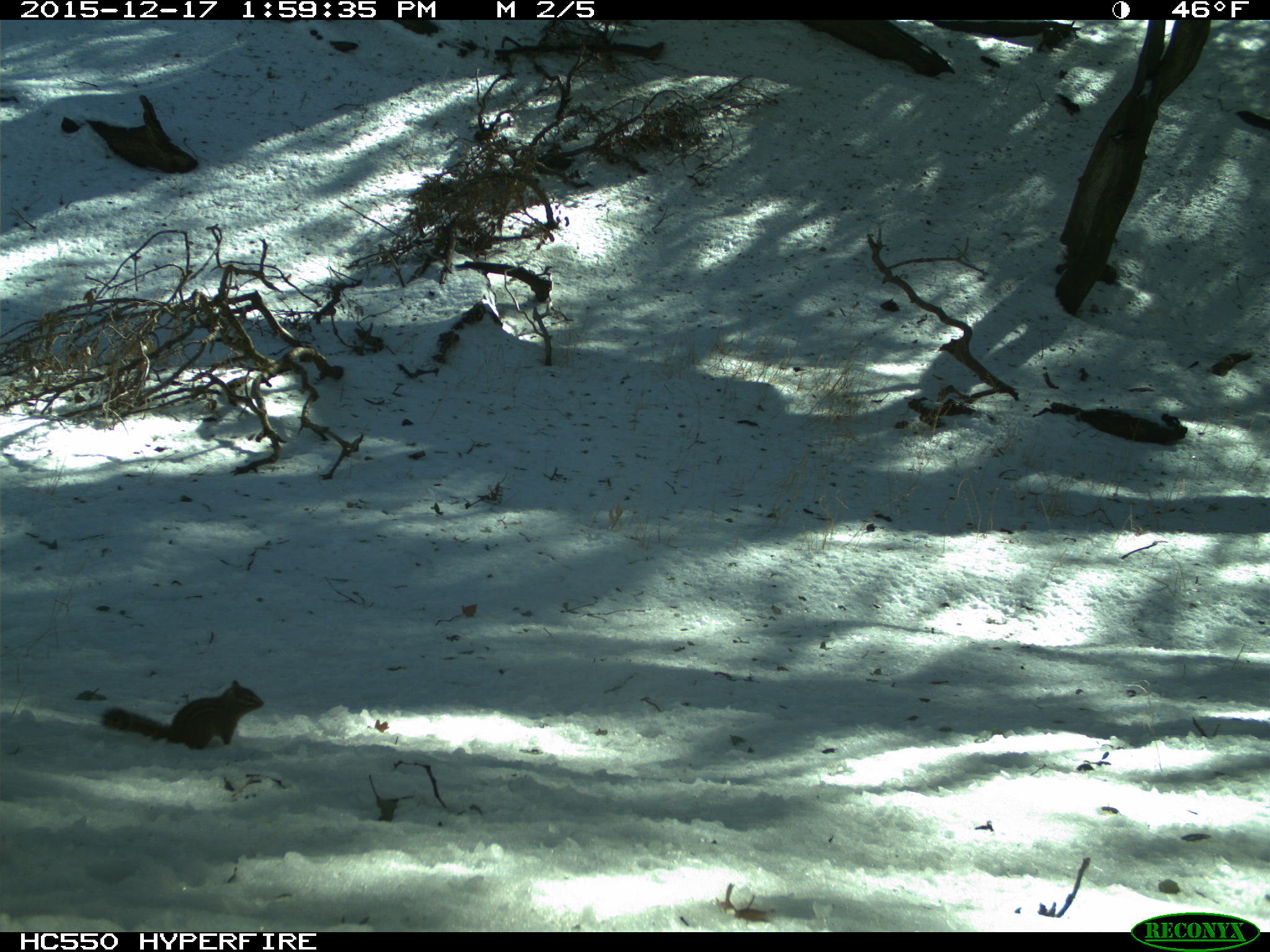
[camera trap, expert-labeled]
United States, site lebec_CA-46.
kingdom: Animalia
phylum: Chordata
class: Mammalia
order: Rodentia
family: Sciuridae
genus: Tamias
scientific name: Tamias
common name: chipmunk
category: unidentified chipmunk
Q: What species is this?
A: Unidentified chipmunk (chipmunk) (Tamias).